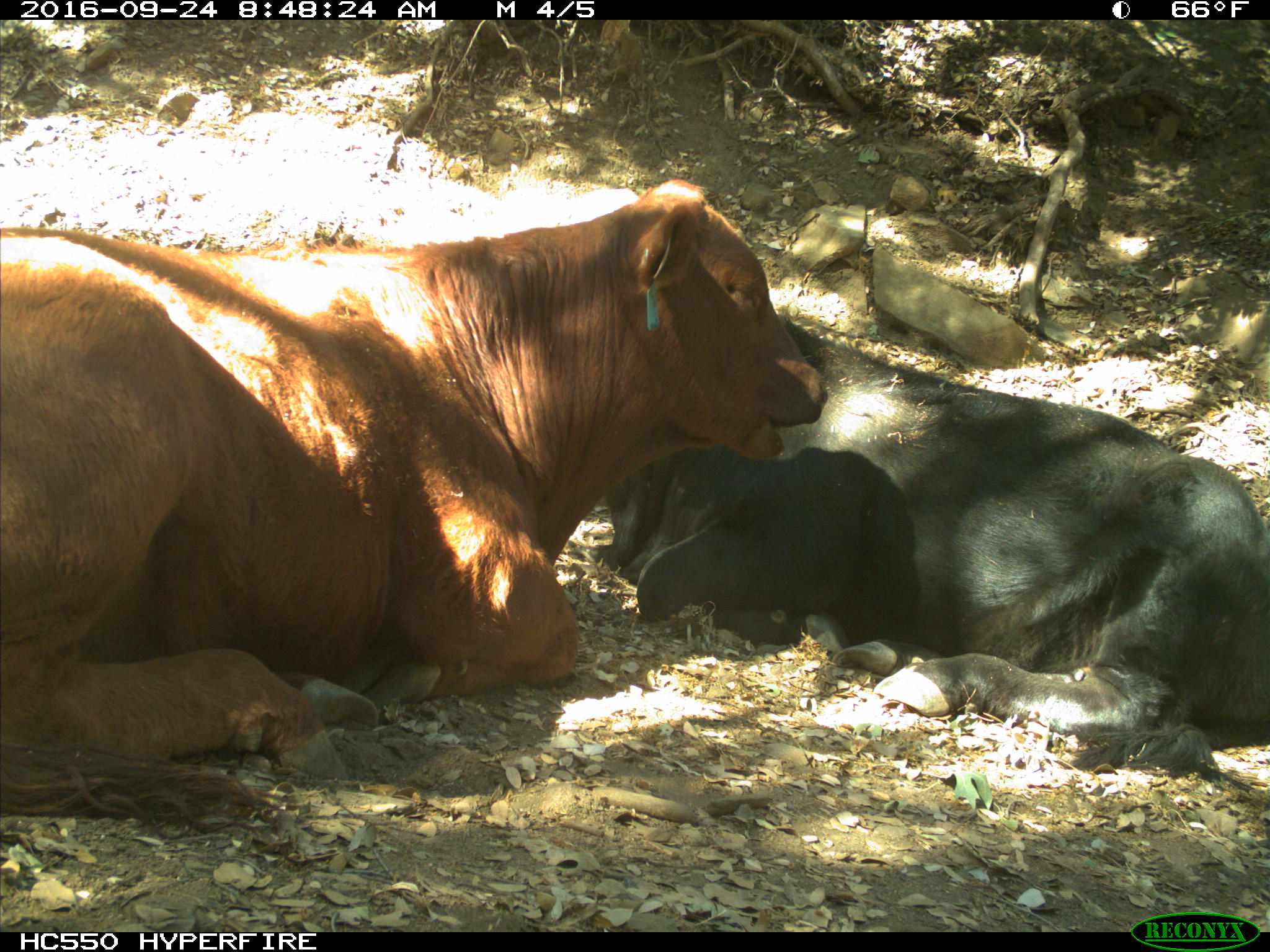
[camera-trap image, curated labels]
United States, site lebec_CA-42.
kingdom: Animalia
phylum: Chordata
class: Mammalia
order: Artiodactyla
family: Bovidae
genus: Bos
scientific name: Bos taurus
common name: domestic cow